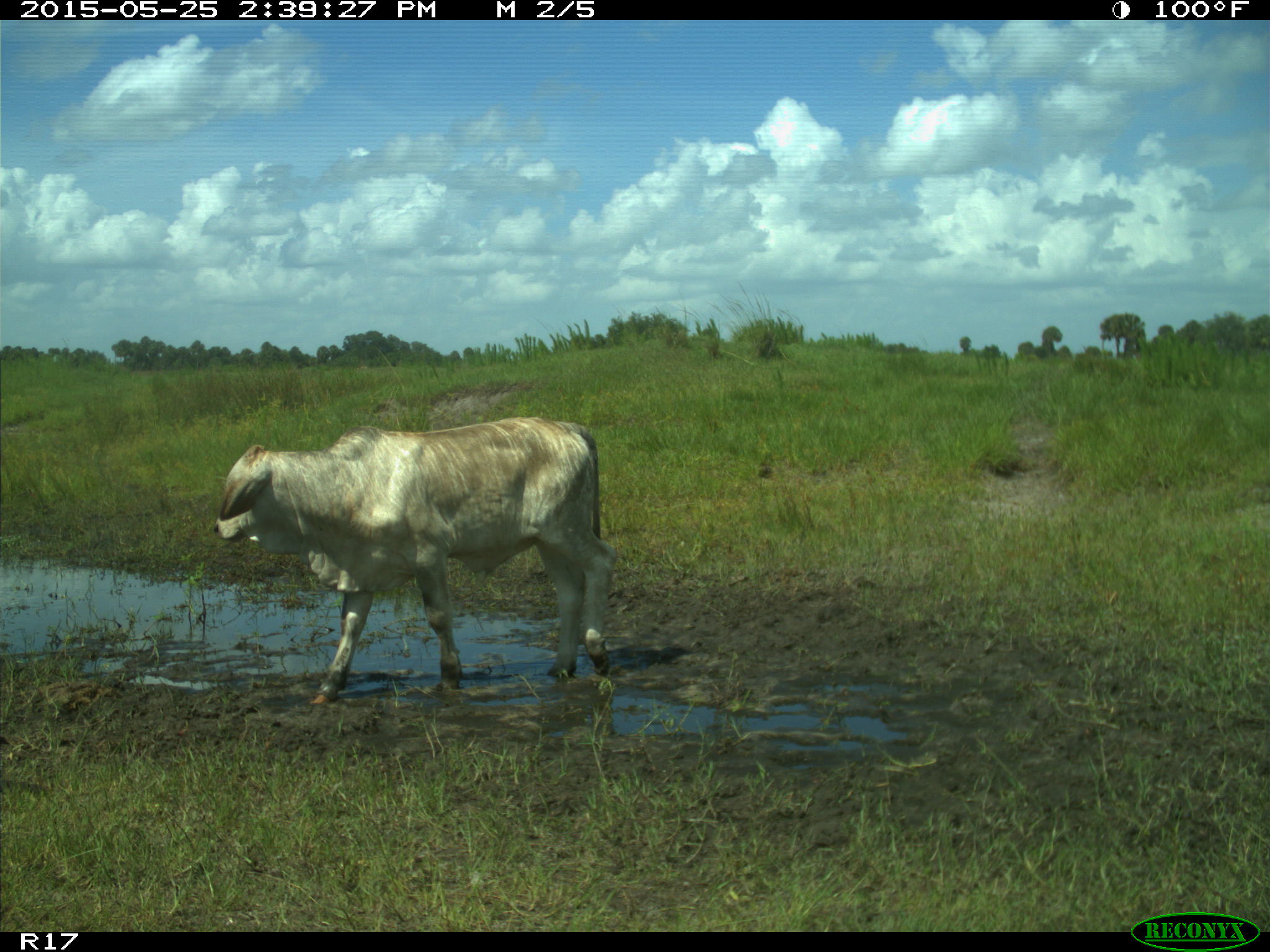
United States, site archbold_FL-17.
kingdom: Animalia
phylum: Chordata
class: Mammalia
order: Artiodactyla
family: Bovidae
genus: Bos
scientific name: Bos taurus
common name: domestic cow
Bos taurus (domestic cow).